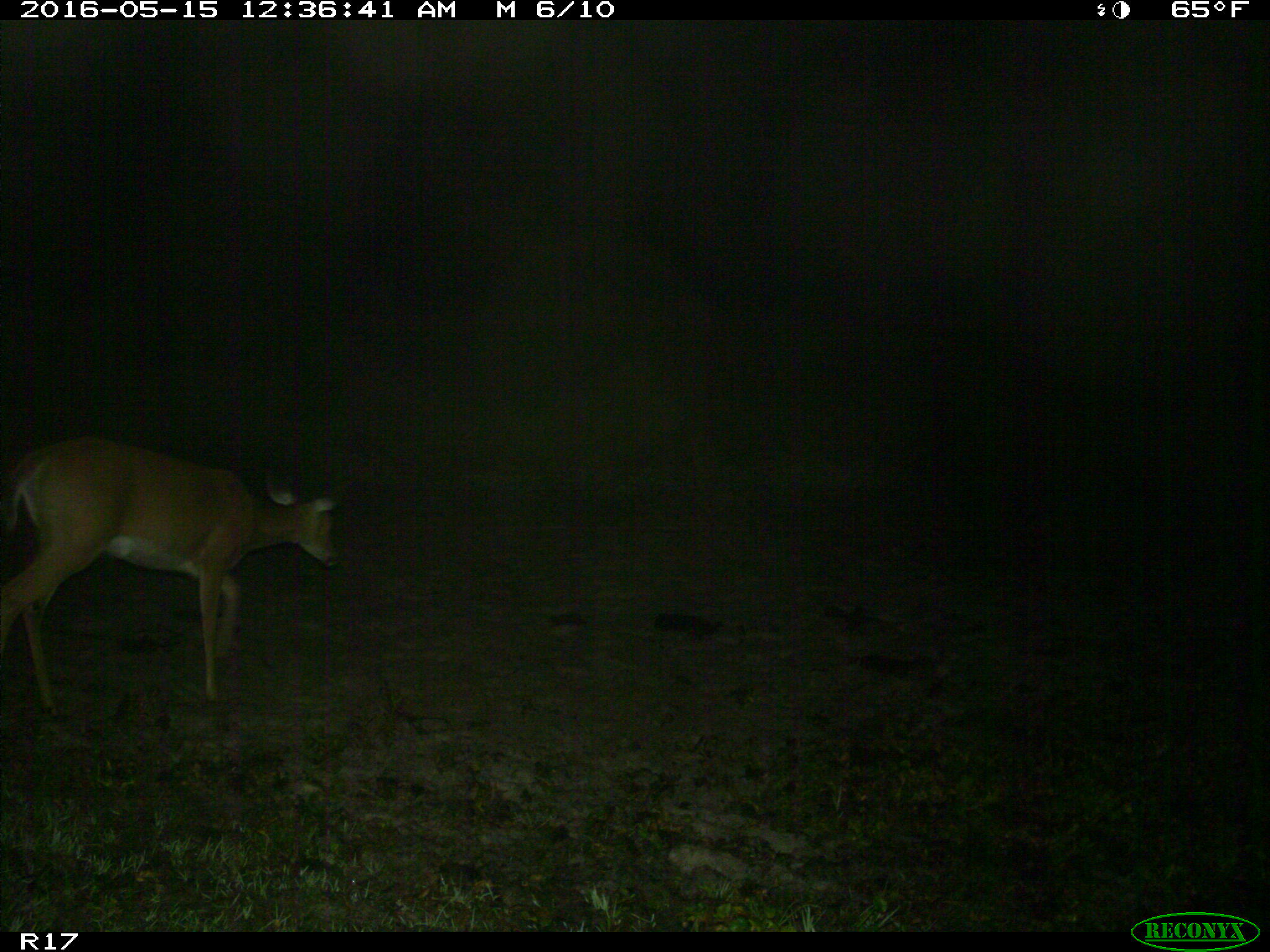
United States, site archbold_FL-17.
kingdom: Animalia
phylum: Chordata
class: Mammalia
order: Artiodactyla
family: Cervidae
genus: Odocoileus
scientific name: Odocoileus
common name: deer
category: unidentified deer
Unidentified deer (deer) (Odocoileus).